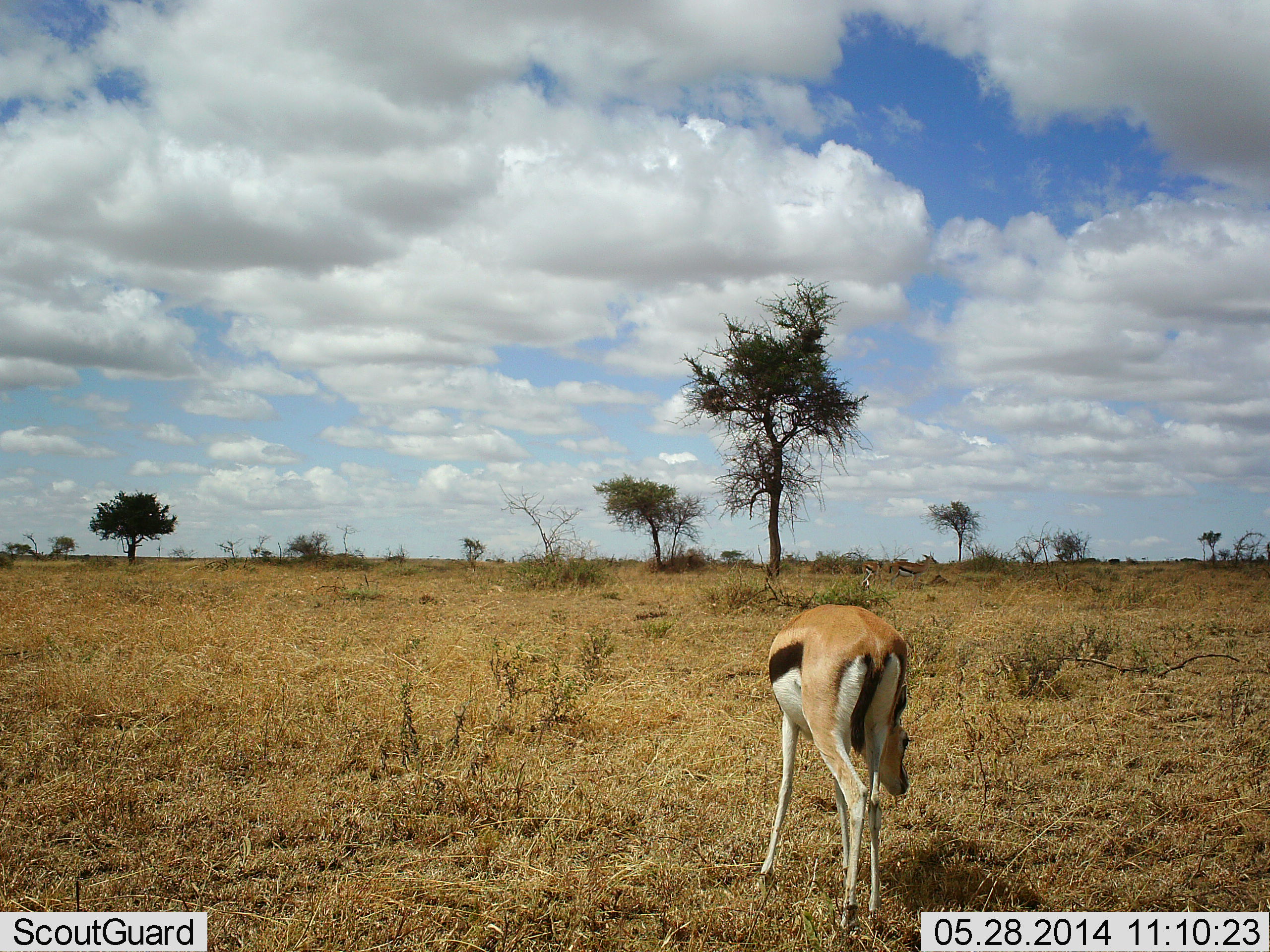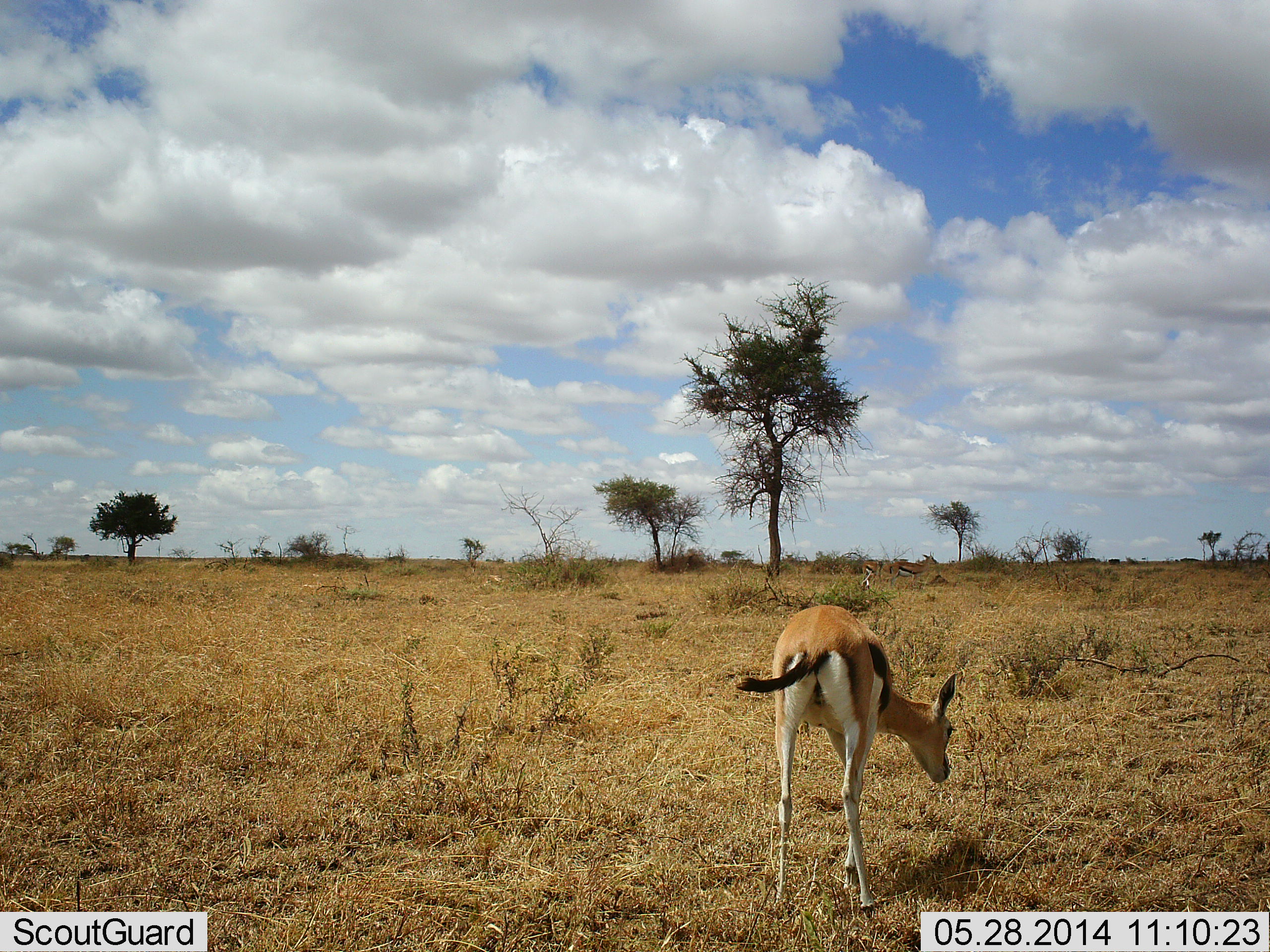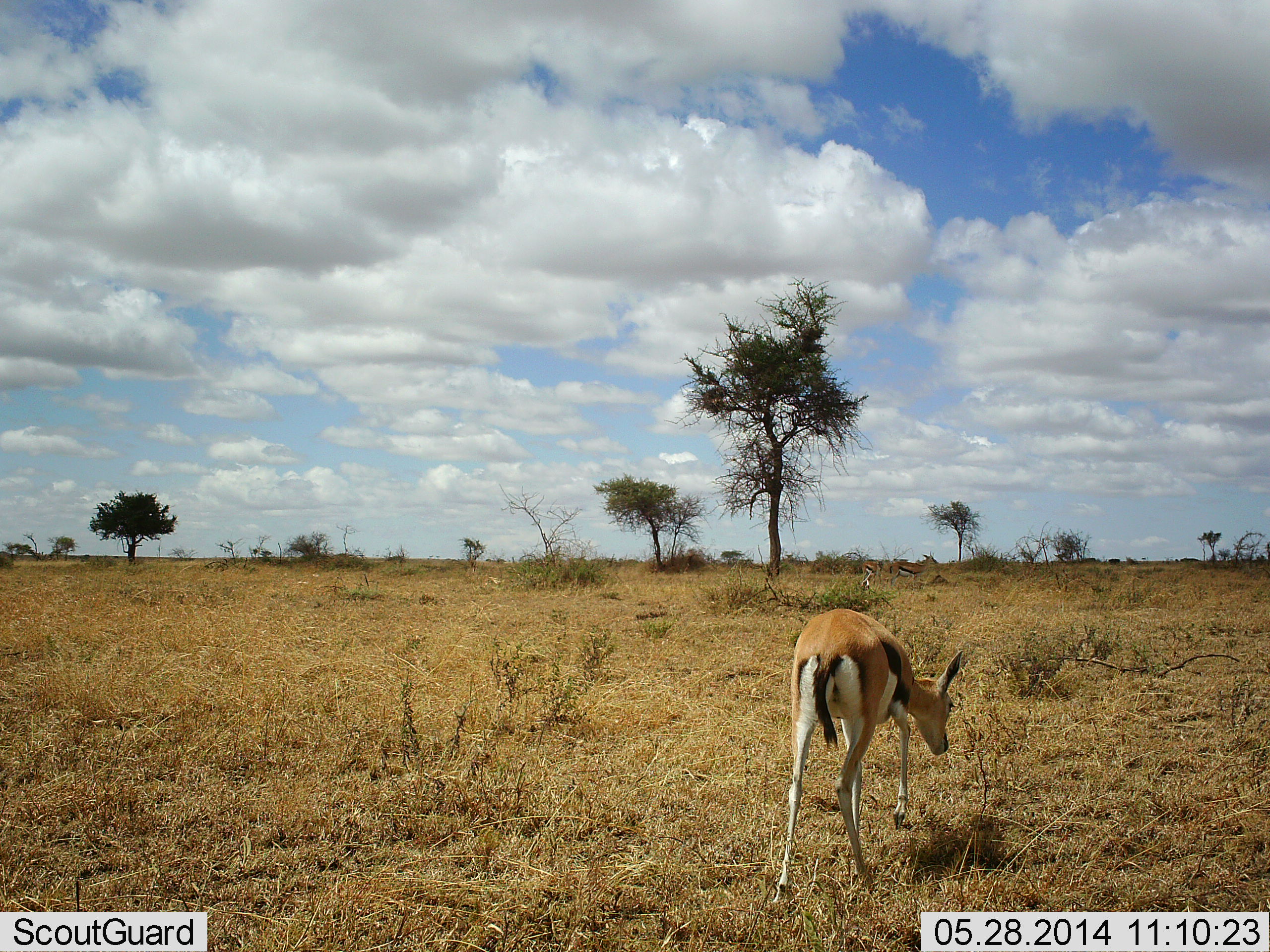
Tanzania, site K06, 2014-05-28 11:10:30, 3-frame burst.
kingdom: Animalia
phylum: Chordata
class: Mammalia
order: Artiodactyla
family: Bovidae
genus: Eudorcas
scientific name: Eudorcas thomsonii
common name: thomson's gazelle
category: gazellethomsons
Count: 1.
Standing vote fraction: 20%.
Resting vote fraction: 0%.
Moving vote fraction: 50%.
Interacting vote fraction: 0%.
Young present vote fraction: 10%.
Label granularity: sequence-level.